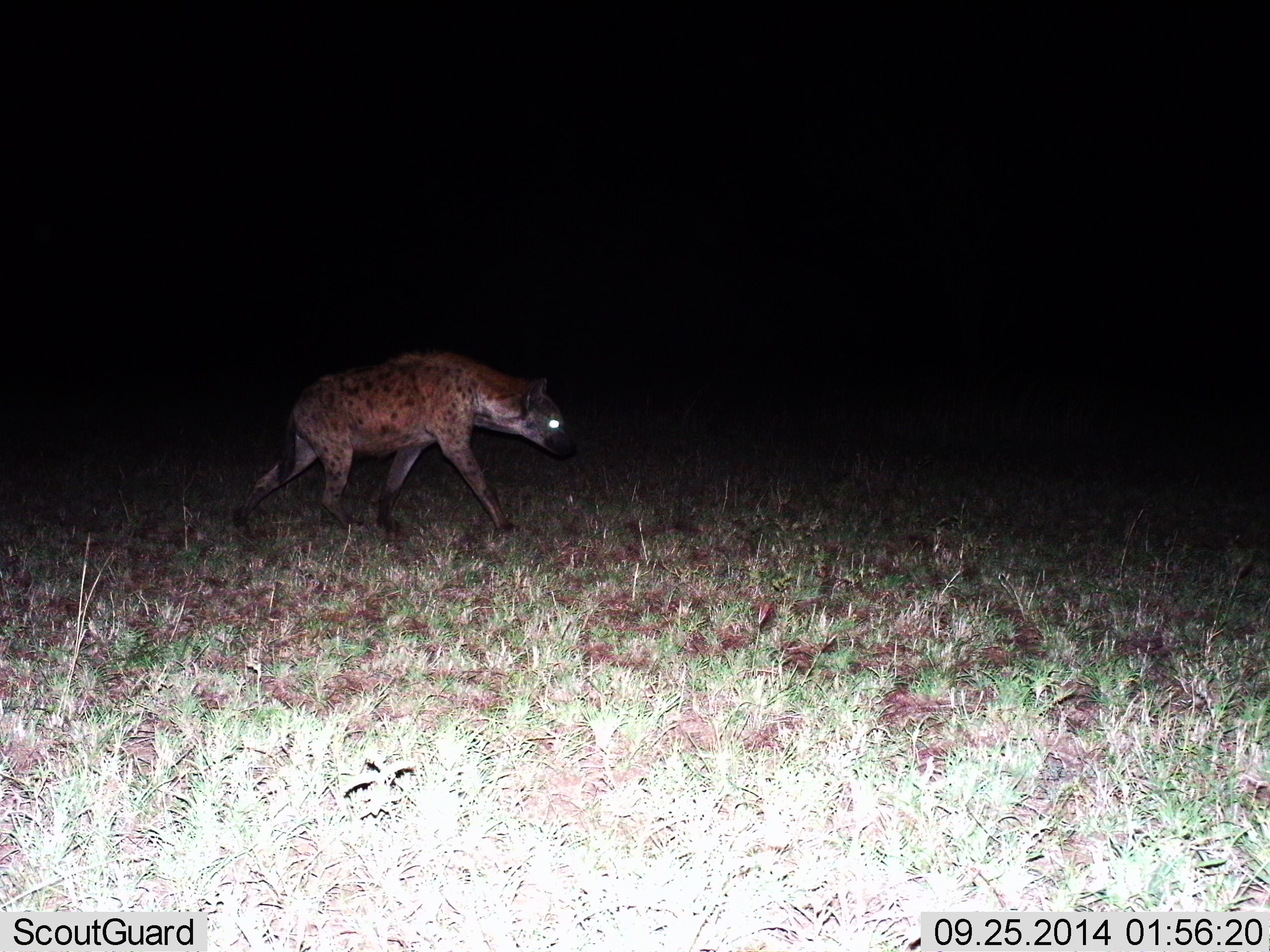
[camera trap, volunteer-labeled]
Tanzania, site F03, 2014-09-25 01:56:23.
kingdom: Animalia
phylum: Chordata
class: Mammalia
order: Carnivora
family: Hyaenidae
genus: Crocuta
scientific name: Crocuta crocuta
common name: spotted hyena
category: hyenaspotted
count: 1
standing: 10%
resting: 0%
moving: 90%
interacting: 0%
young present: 0%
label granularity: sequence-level